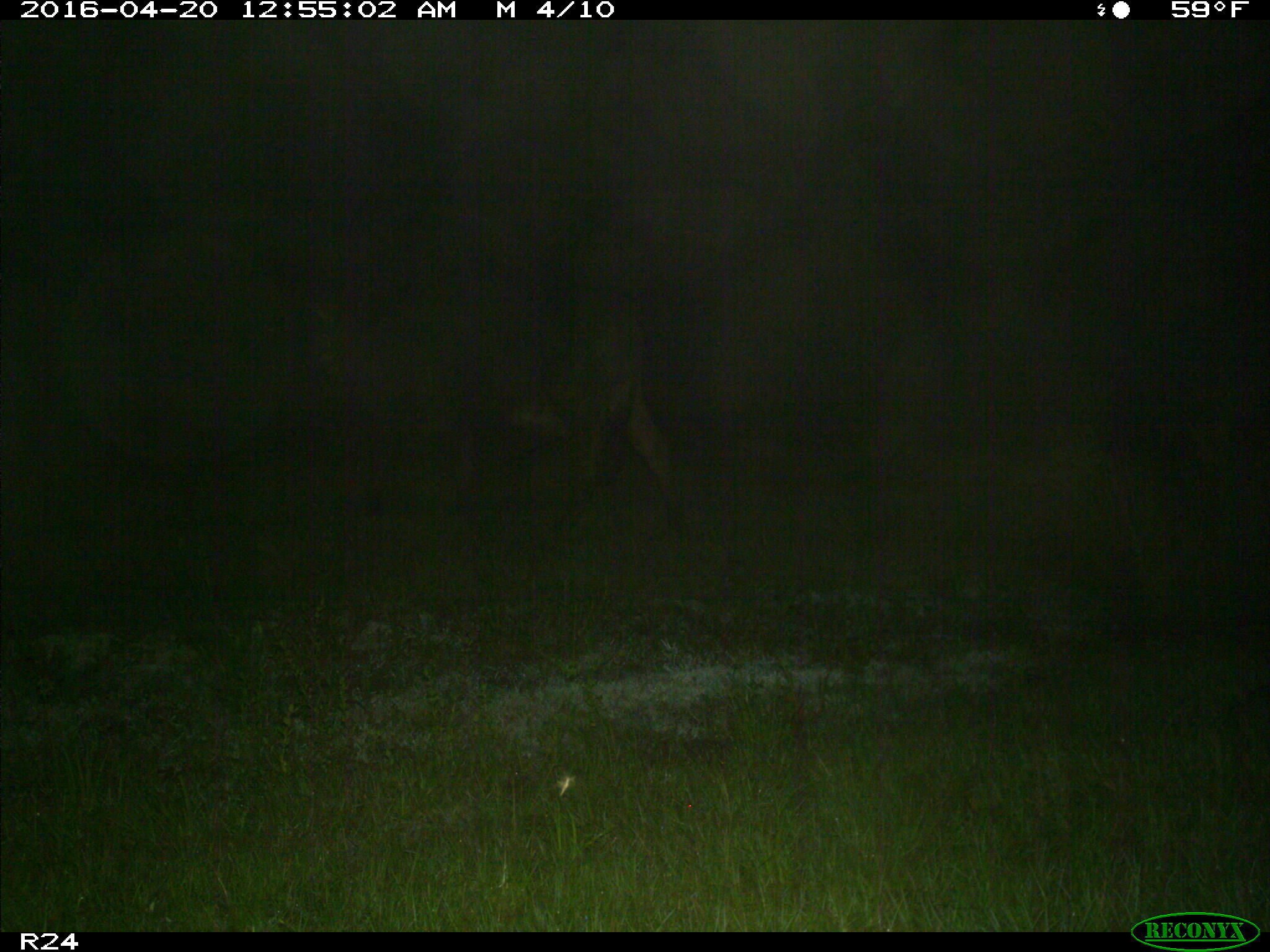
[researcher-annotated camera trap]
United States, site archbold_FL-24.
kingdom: Animalia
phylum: Chordata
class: Mammalia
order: Artiodactyla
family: Bovidae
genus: Bos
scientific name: Bos taurus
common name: domestic cow